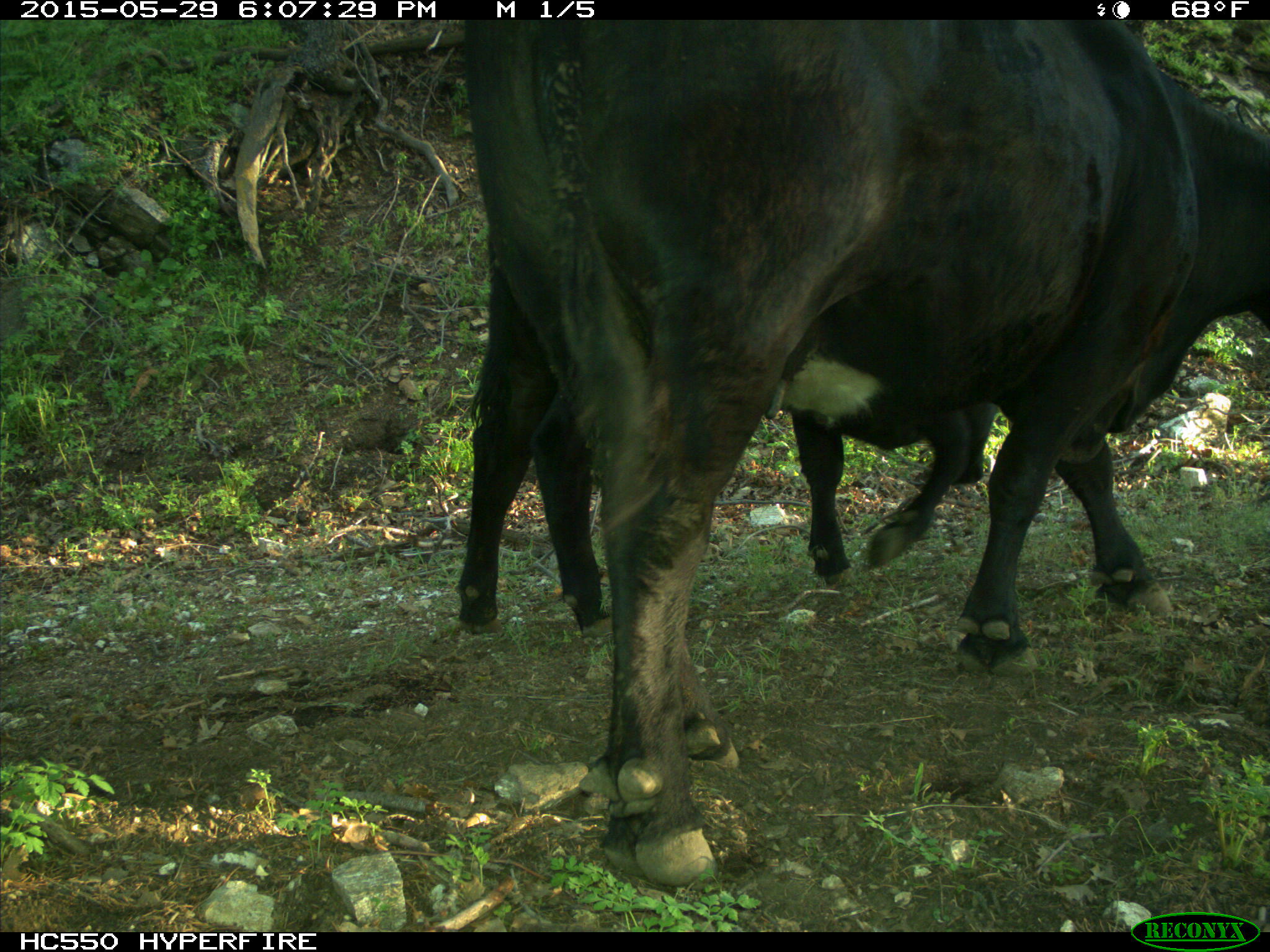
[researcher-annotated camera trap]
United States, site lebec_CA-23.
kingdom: Animalia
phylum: Chordata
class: Mammalia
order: Artiodactyla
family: Bovidae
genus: Bos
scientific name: Bos taurus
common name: domestic cow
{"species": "Bos taurus (domestic cow)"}